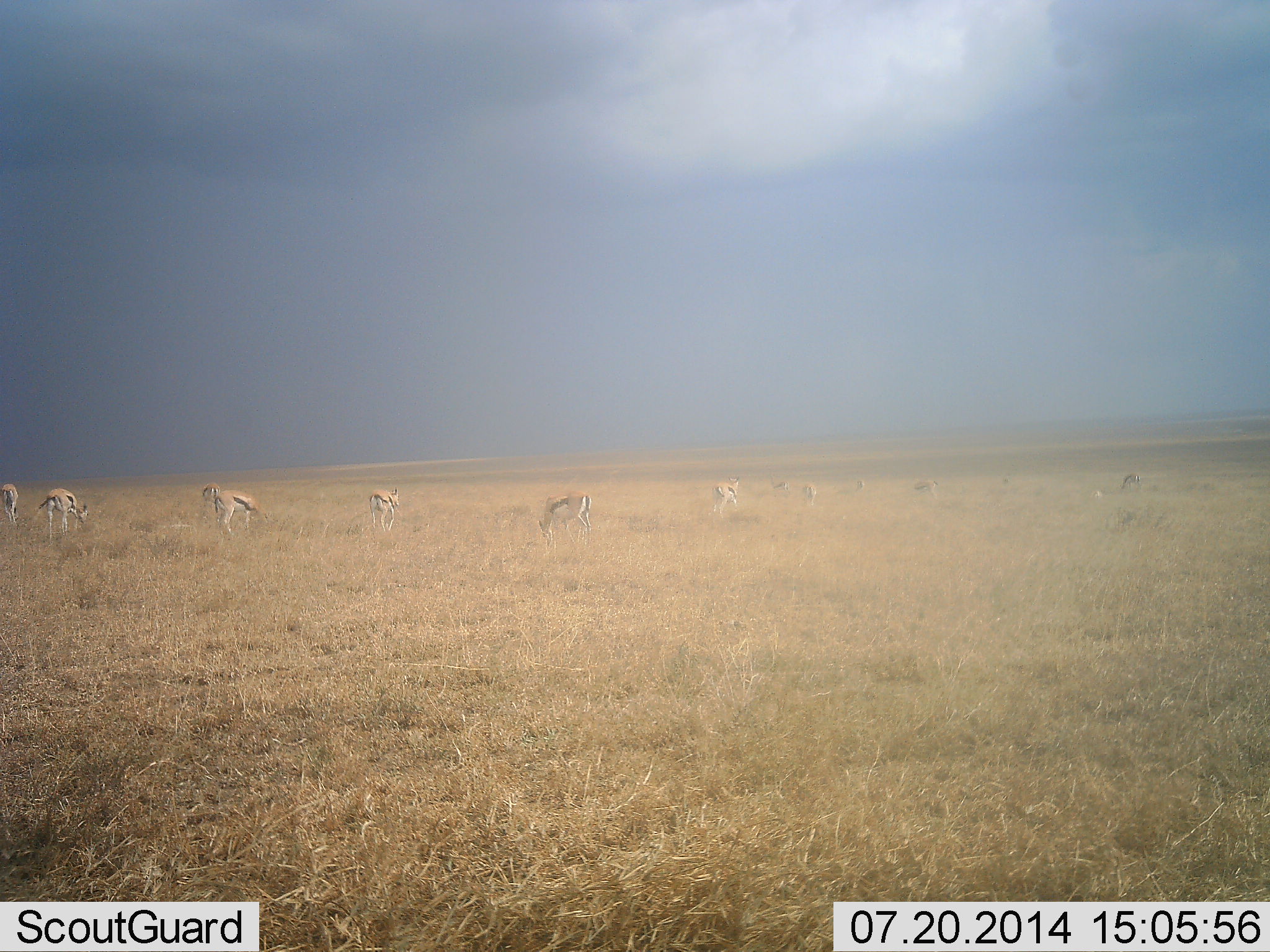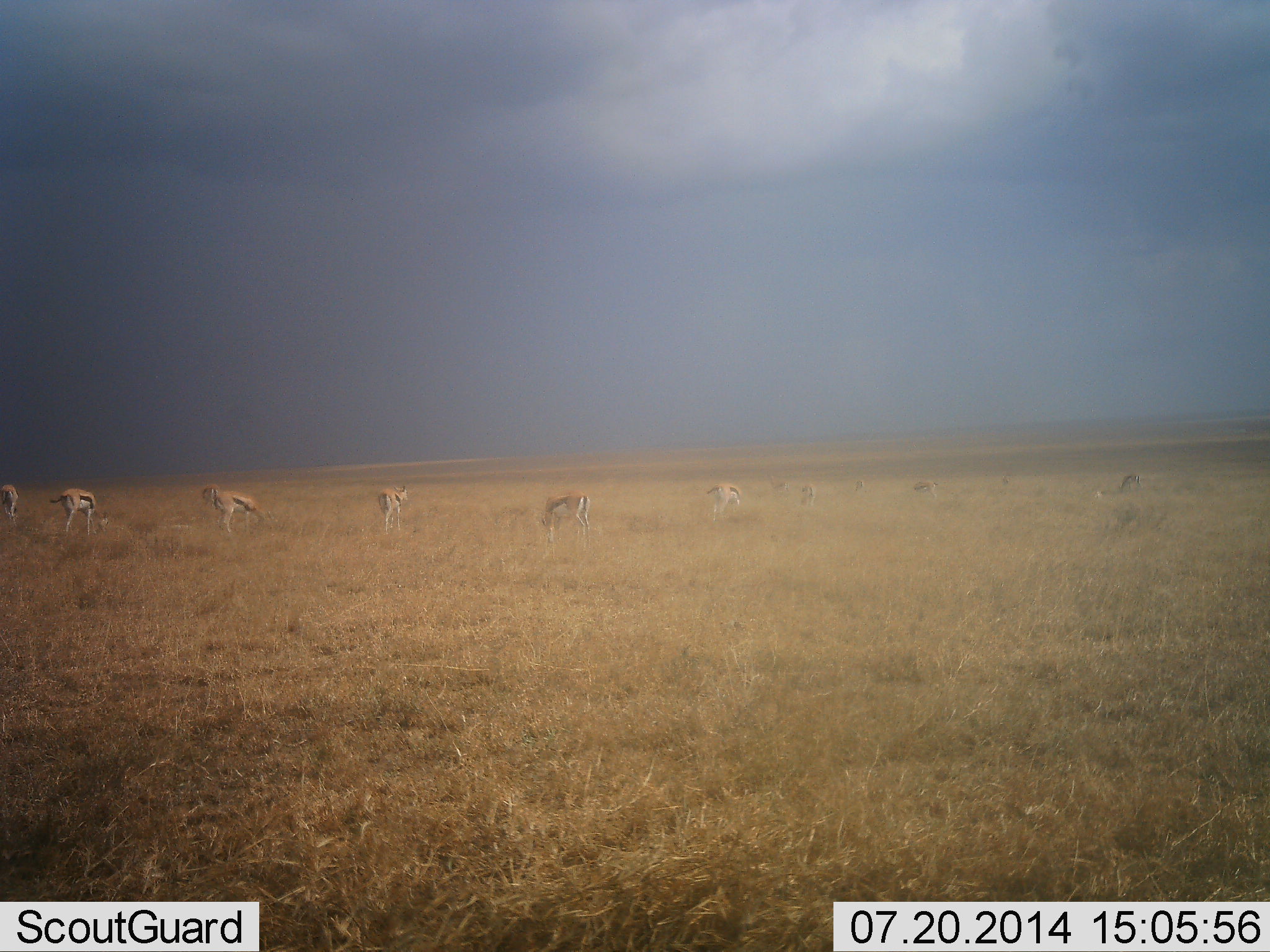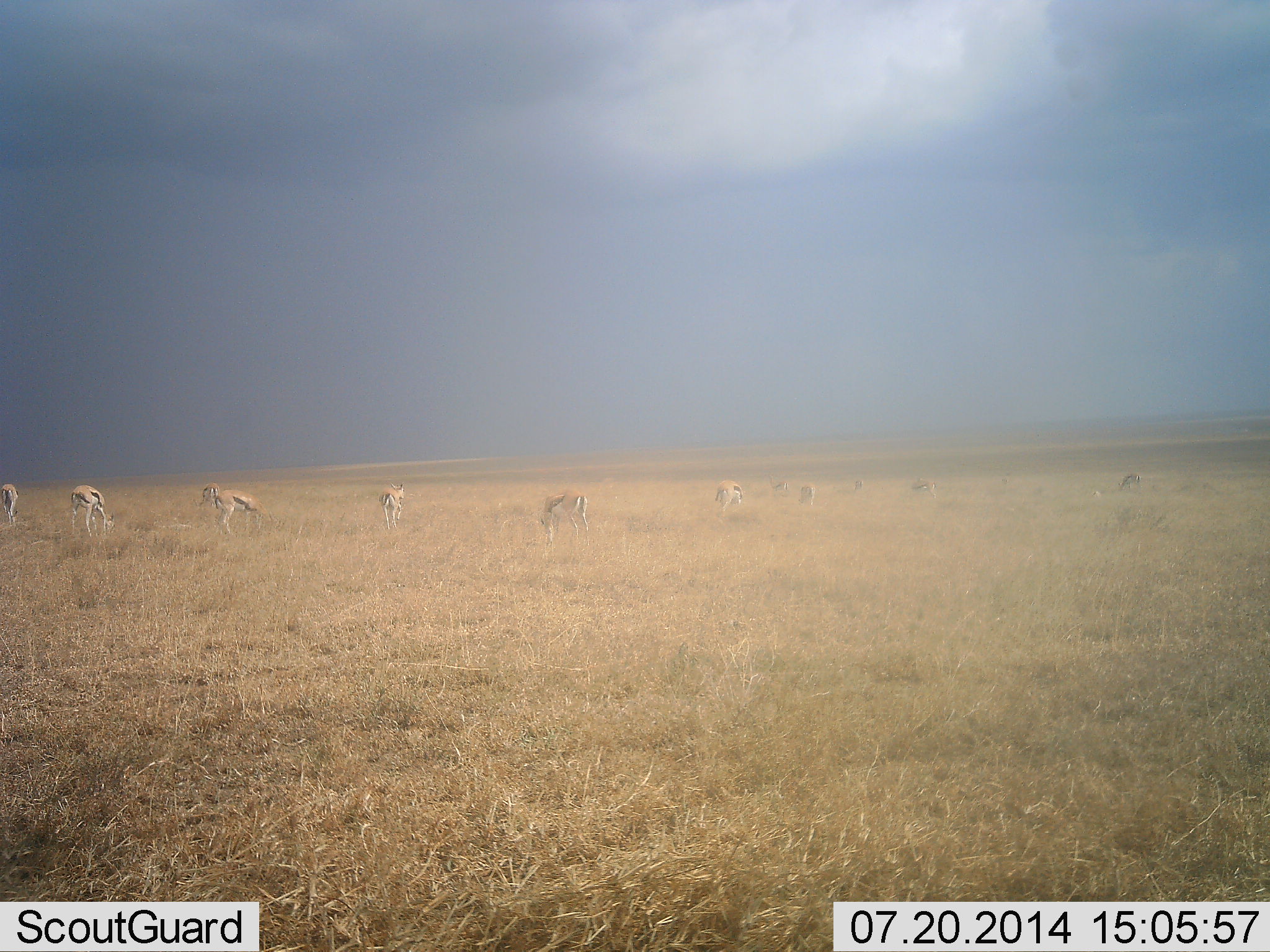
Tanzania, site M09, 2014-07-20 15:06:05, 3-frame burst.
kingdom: Animalia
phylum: Chordata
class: Mammalia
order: Artiodactyla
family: Bovidae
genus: Eudorcas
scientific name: Eudorcas thomsonii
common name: thomson's gazelle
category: gazellethomsons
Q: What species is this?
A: Gazellethomsons (thomson's gazelle) (Eudorcas thomsonii).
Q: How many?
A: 11-50.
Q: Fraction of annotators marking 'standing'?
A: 60%.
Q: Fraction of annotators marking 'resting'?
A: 0%.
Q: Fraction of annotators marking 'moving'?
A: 10%.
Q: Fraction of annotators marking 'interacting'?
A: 0%.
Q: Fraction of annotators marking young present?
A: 0%.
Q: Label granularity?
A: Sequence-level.